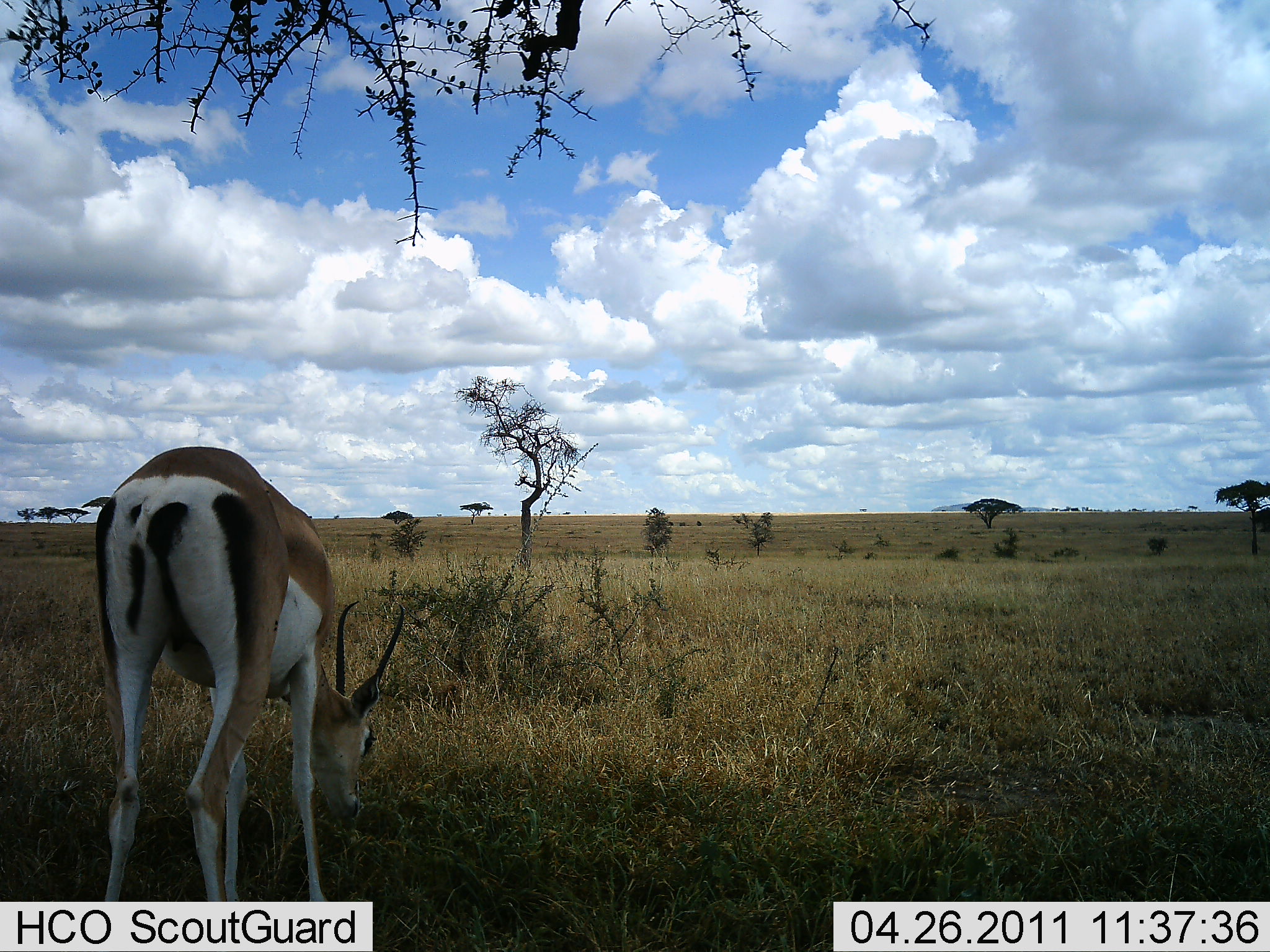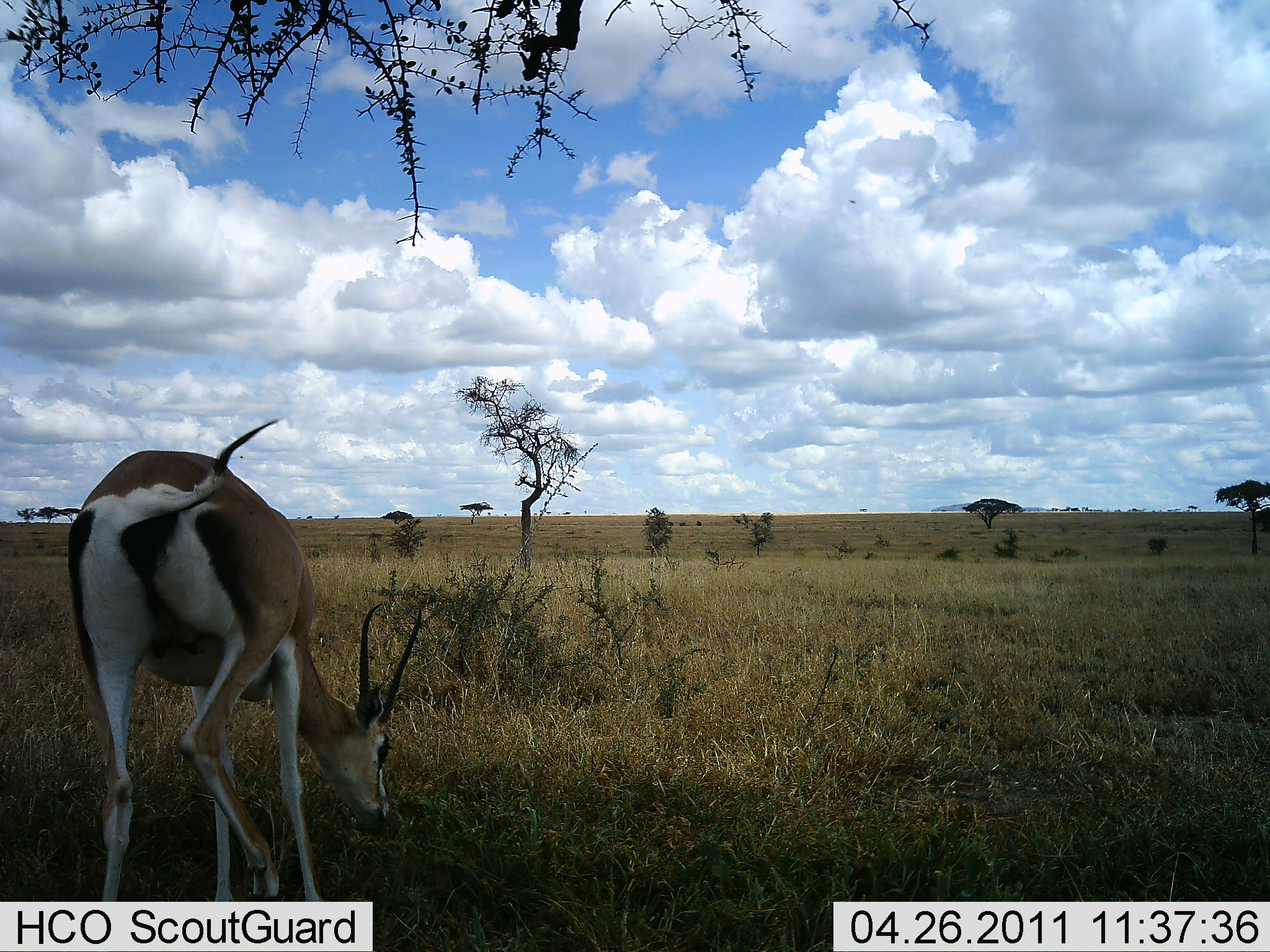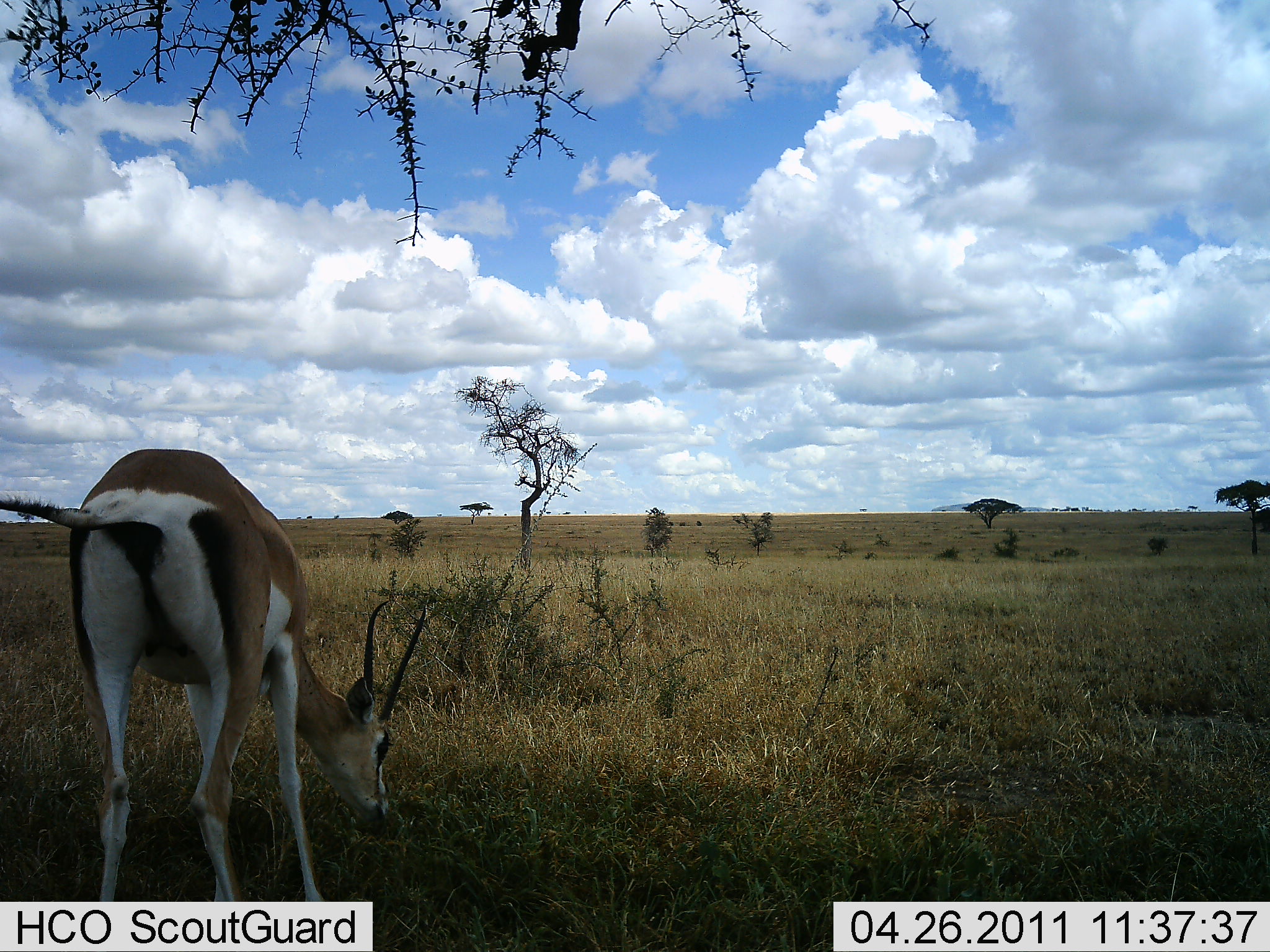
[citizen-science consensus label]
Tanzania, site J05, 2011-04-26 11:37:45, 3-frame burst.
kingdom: Animalia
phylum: Chordata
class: Mammalia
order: Artiodactyla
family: Bovidae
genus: Nanger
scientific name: Nanger granti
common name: grant's gazelle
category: gazellegrants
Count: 1.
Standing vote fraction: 9%.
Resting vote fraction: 0%.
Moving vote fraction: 0%.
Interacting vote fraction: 0%.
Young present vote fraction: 0%.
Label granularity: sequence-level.